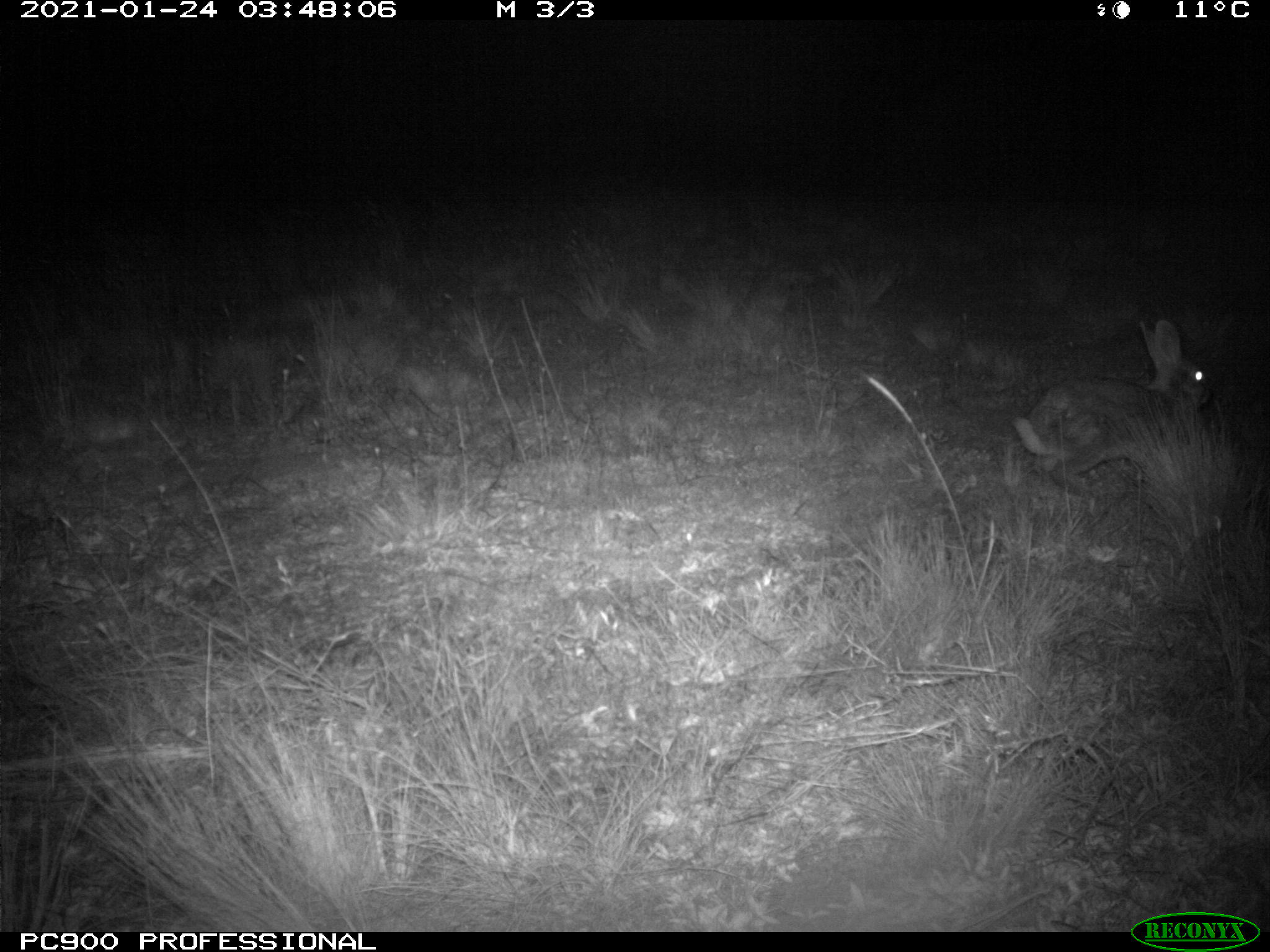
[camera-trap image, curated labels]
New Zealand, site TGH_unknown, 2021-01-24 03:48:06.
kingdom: Animalia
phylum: Chordata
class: Mammalia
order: Lagomorpha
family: Leporidae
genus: Oryctolagus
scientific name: Oryctolagus cuniculus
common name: european rabbit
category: rabbit